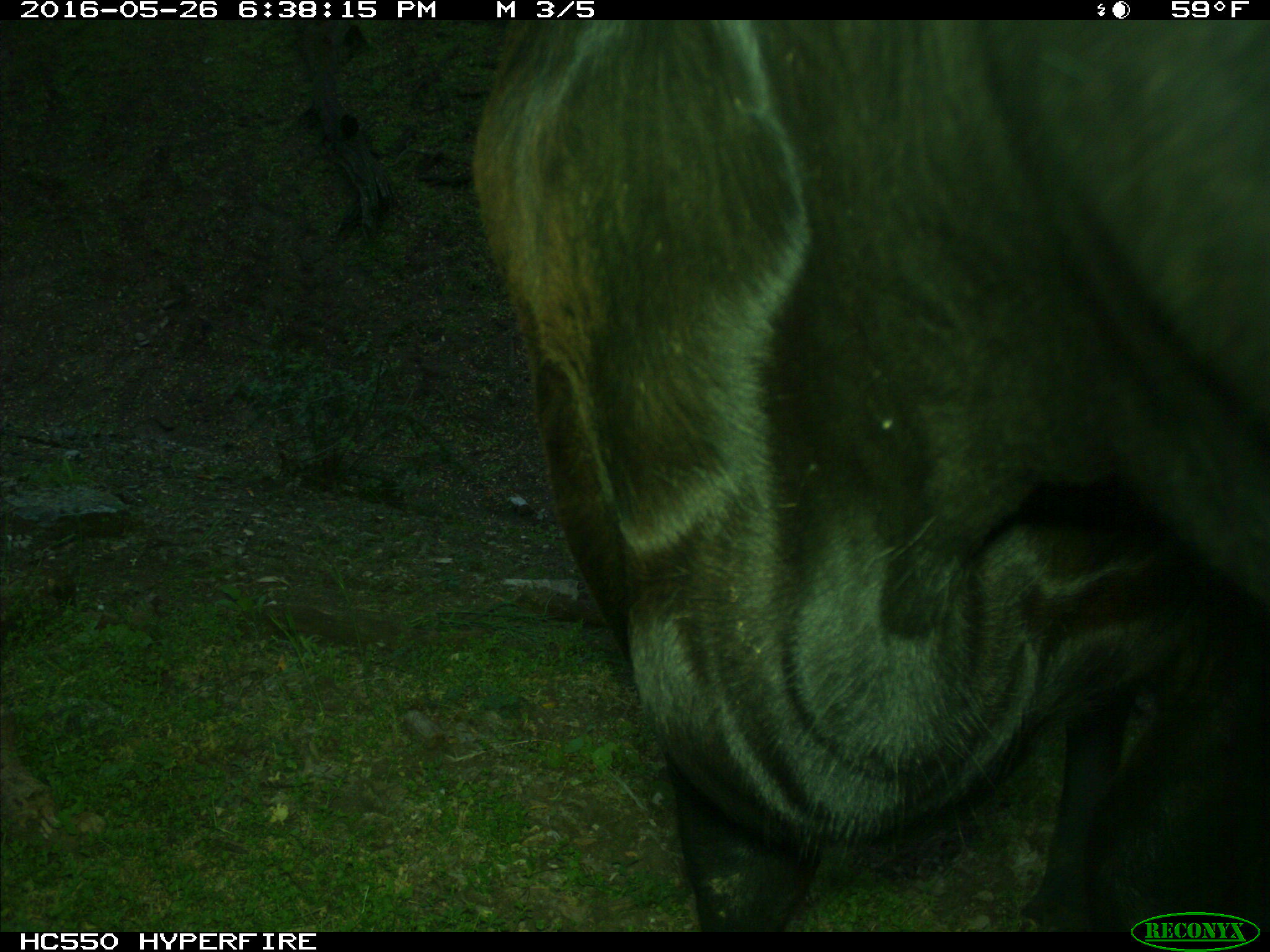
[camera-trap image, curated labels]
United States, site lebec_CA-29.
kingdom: Animalia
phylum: Chordata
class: Mammalia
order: Artiodactyla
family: Bovidae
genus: Bos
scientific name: Bos taurus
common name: domestic cow